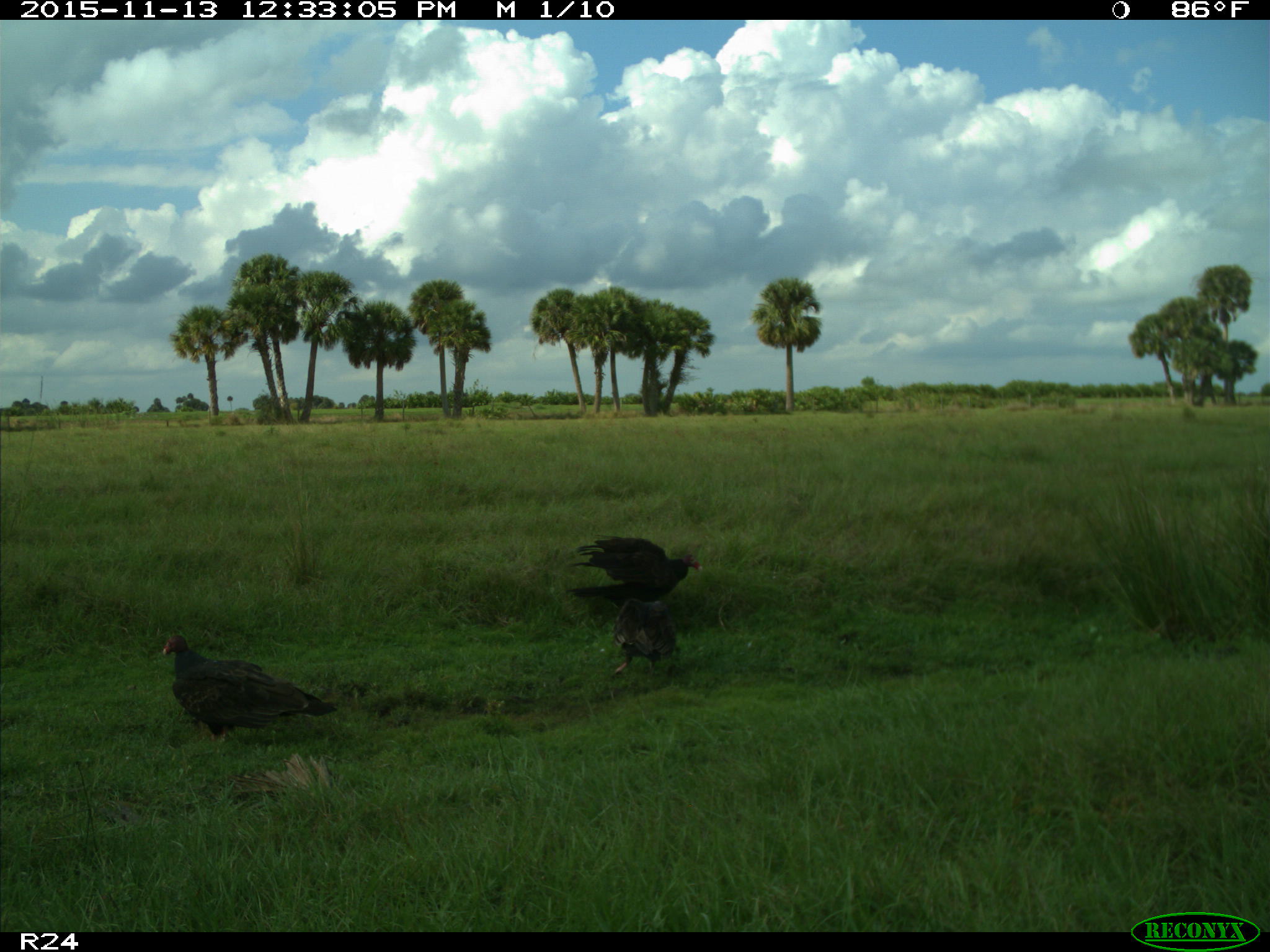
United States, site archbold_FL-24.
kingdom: Animalia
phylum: Chordata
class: Aves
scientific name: Aves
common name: birds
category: unidentified bird